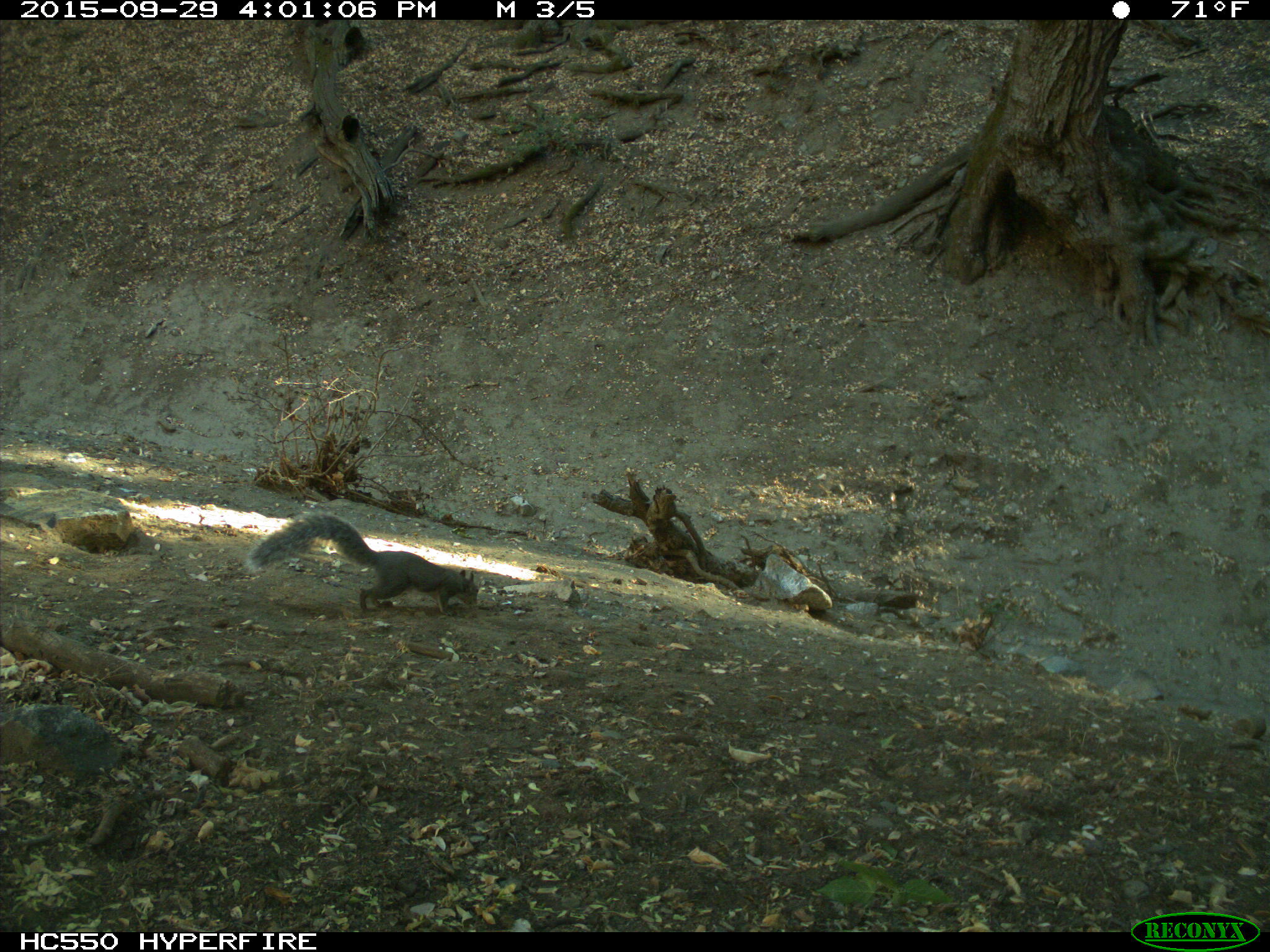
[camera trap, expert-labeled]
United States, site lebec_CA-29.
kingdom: Animalia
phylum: Chordata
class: Mammalia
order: Rodentia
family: Sciuridae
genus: Sciurus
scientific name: Sciurus carolinensis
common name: eastern gray squirrel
Sciurus carolinensis (eastern gray squirrel).